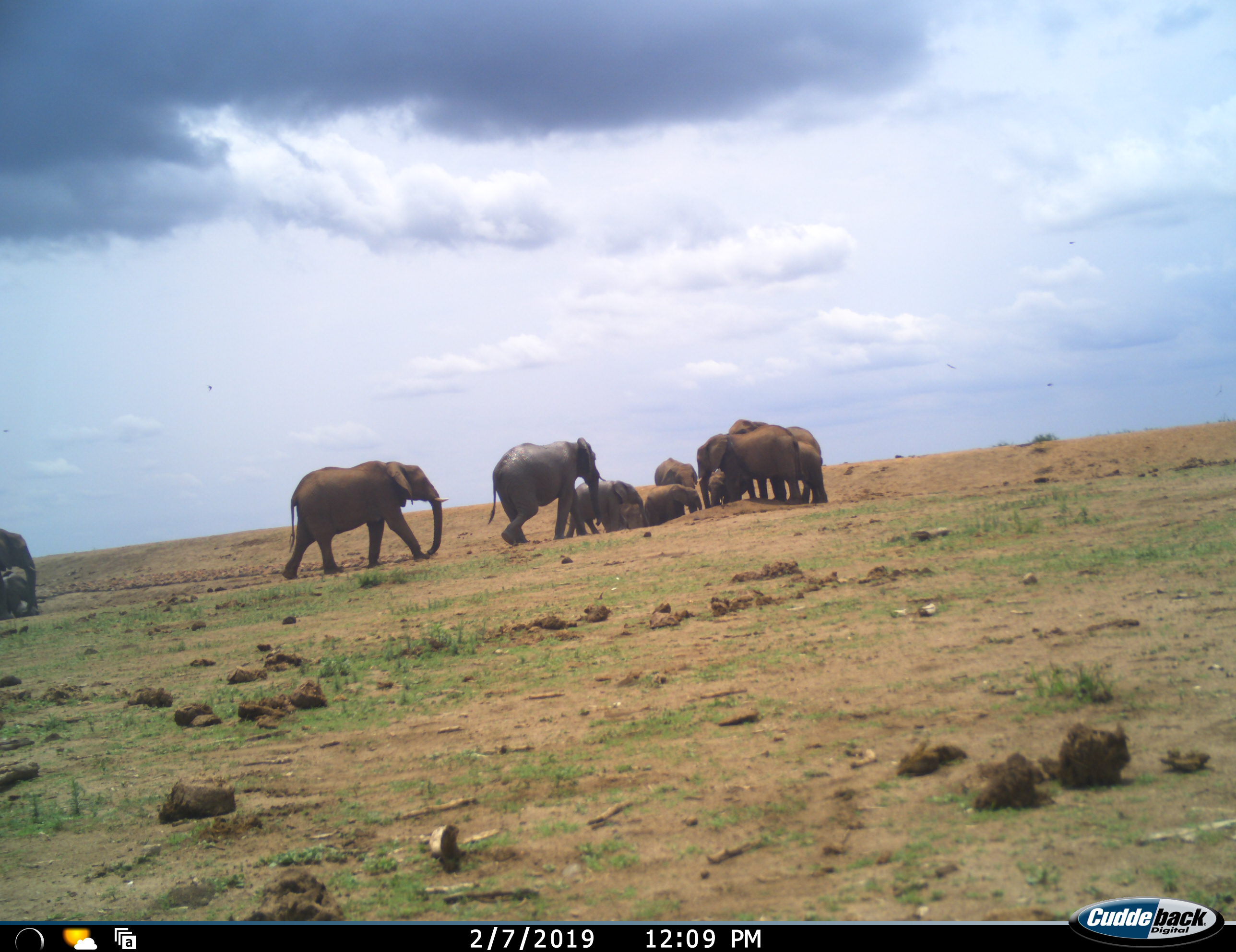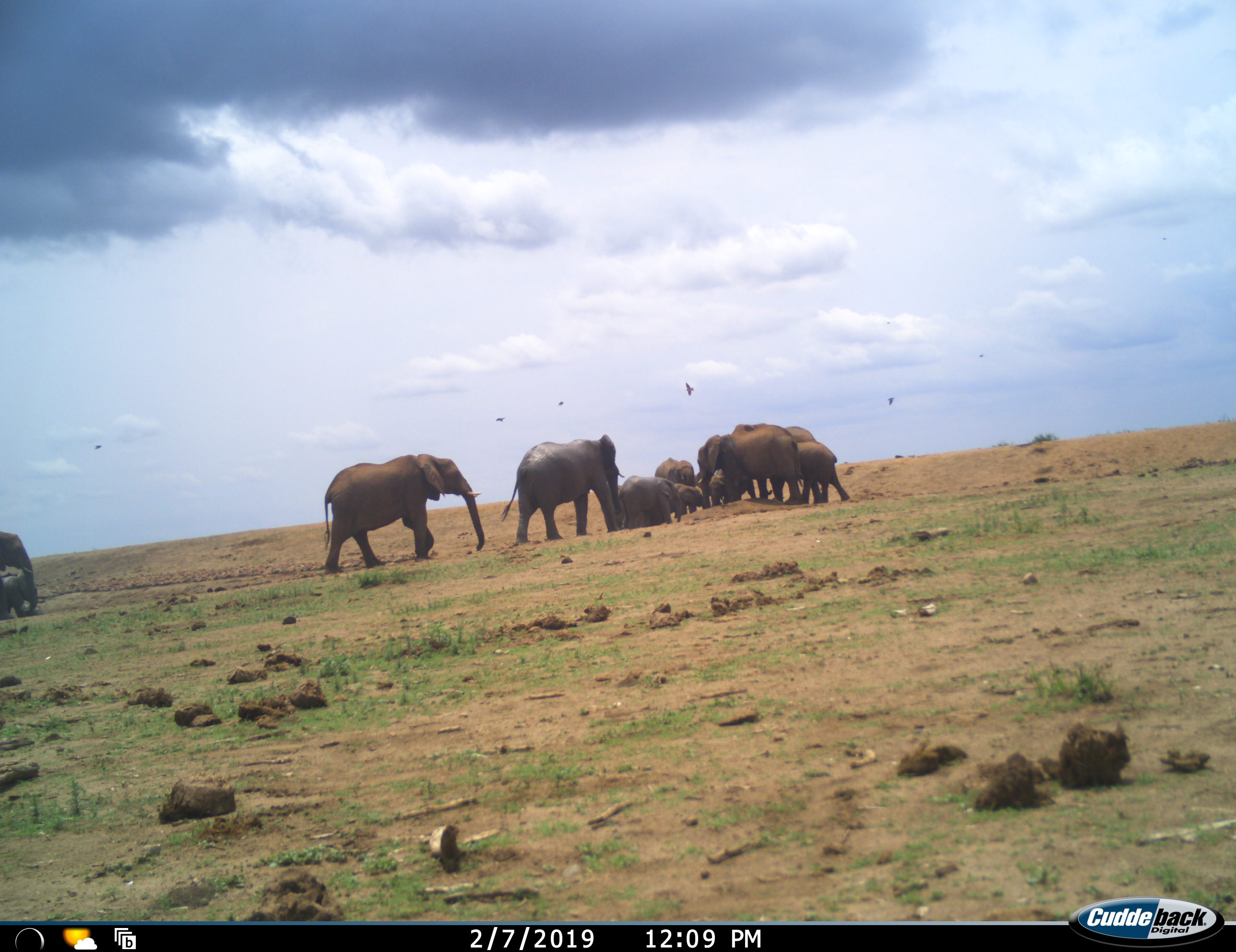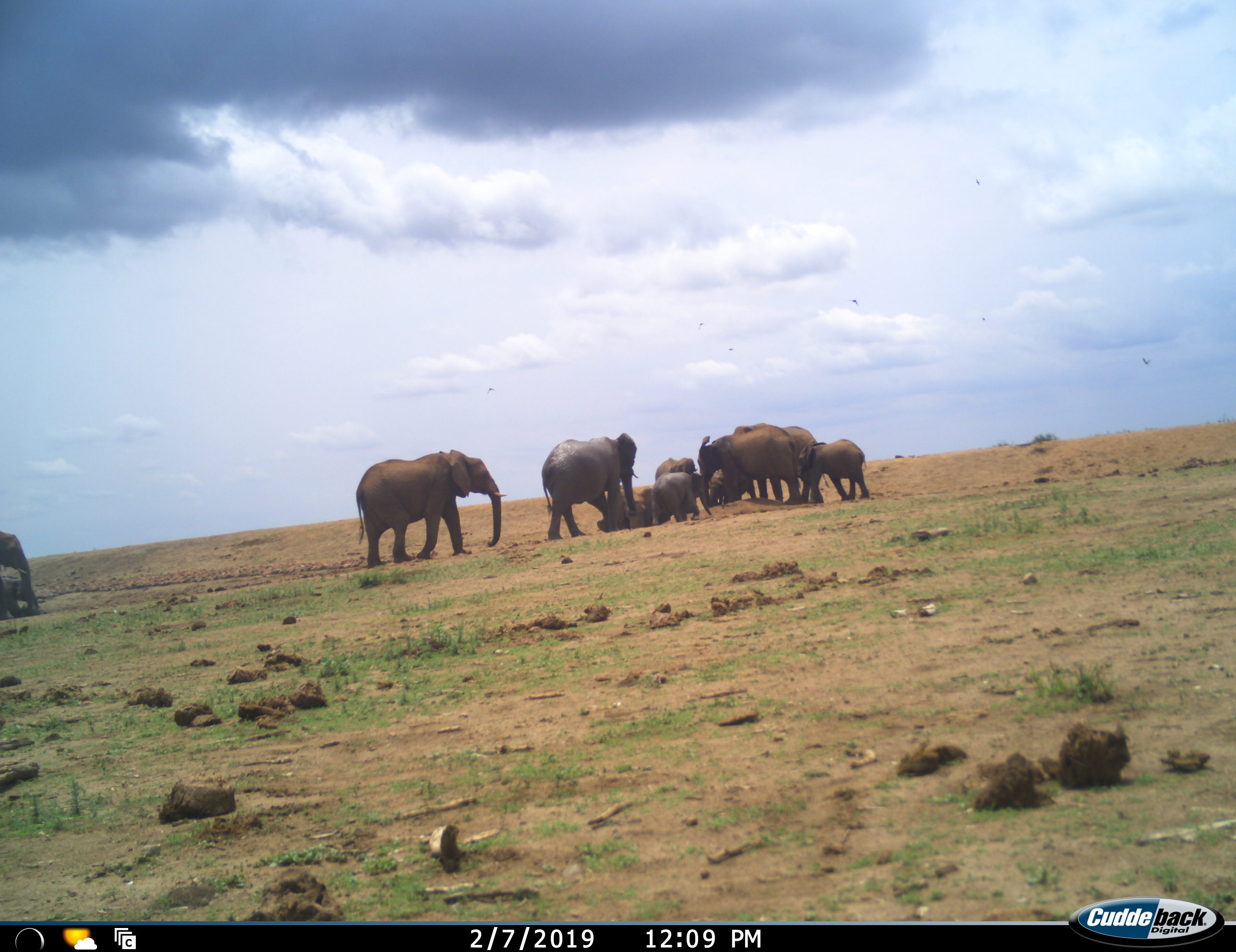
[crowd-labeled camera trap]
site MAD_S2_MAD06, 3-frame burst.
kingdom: Animalia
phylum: Chordata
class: Mammalia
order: Proboscidea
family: Elephantidae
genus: Loxodonta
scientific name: Loxodonta africana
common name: african bush elephant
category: elephant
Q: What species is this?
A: Elephant (african bush elephant) (Loxodonta africana).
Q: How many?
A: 11-50.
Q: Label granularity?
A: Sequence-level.